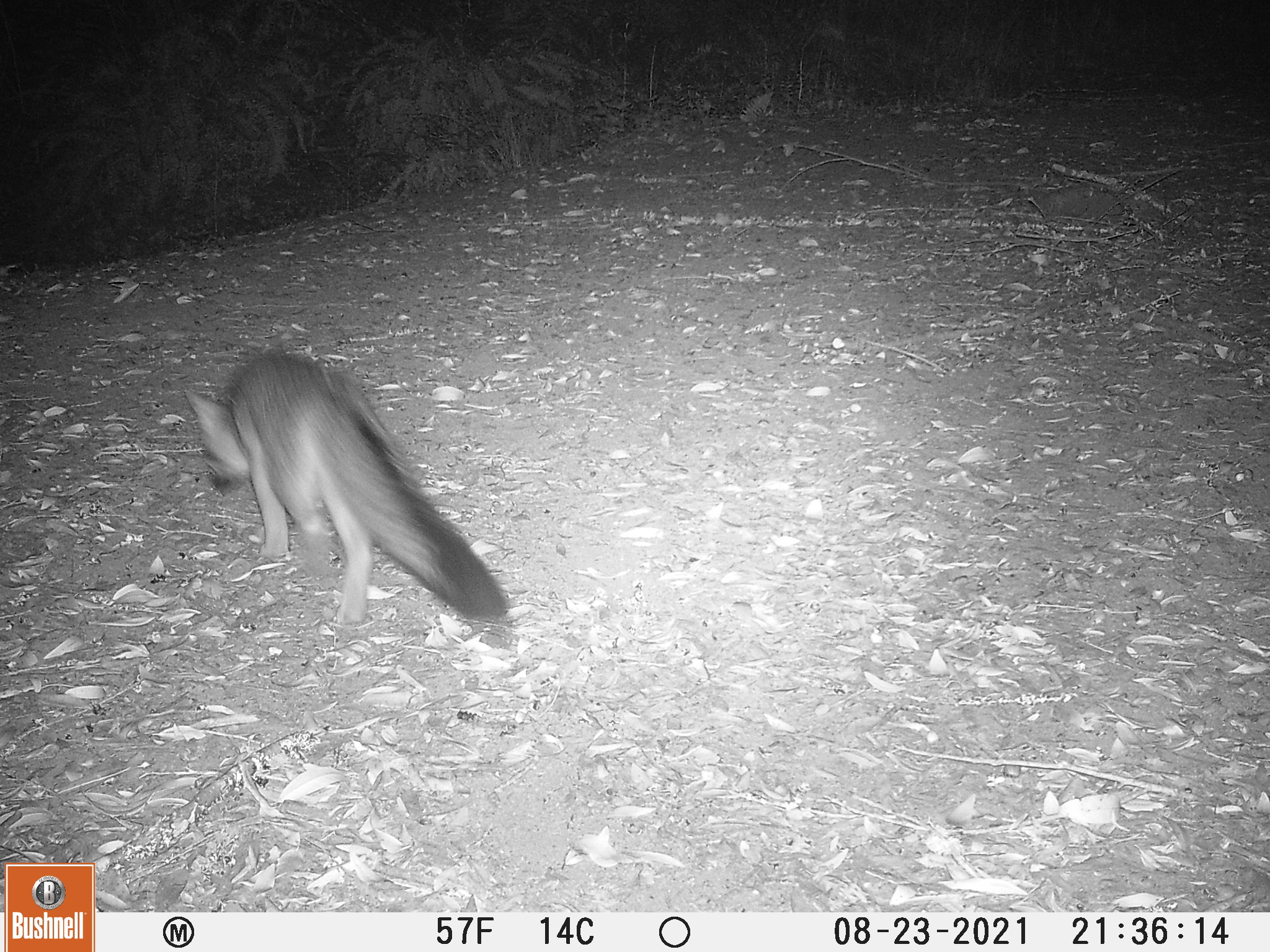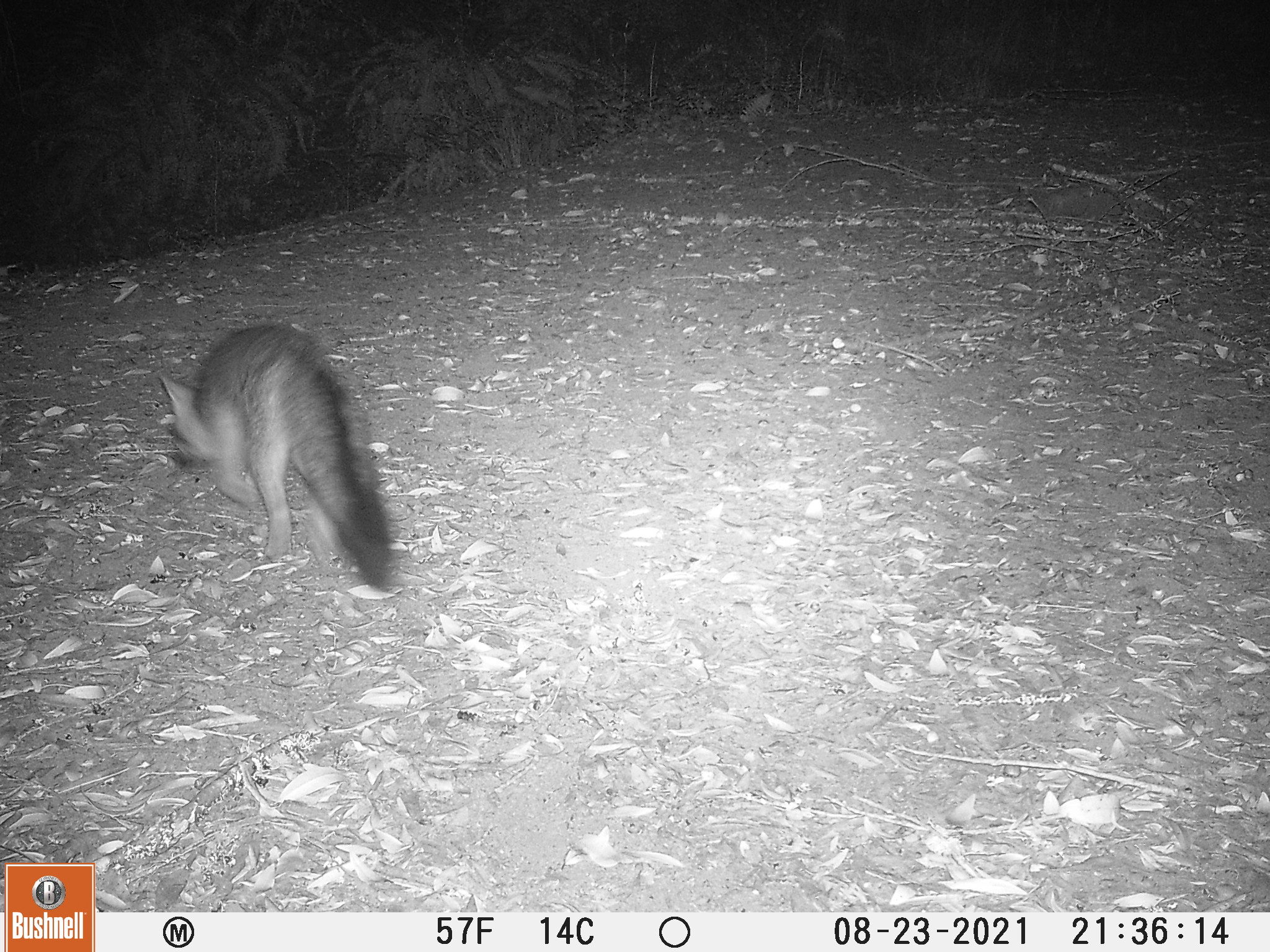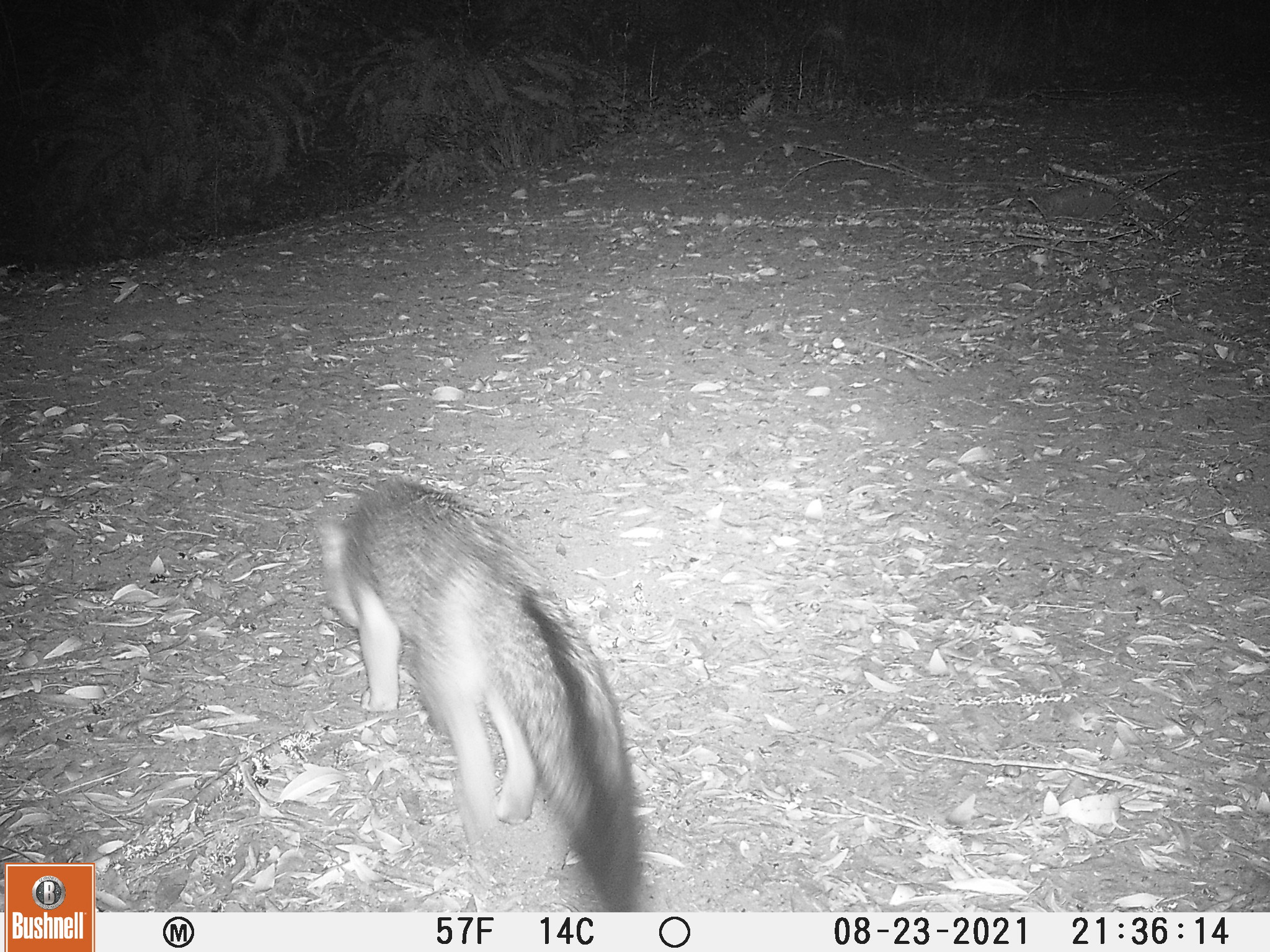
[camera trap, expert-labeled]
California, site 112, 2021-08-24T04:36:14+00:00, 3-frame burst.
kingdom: Animalia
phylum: Chordata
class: Mammalia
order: Carnivora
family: Canidae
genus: Urocyon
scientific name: Urocyon cinereoargenteus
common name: gray fox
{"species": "gray fox (Urocyon cinereoargenteus)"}